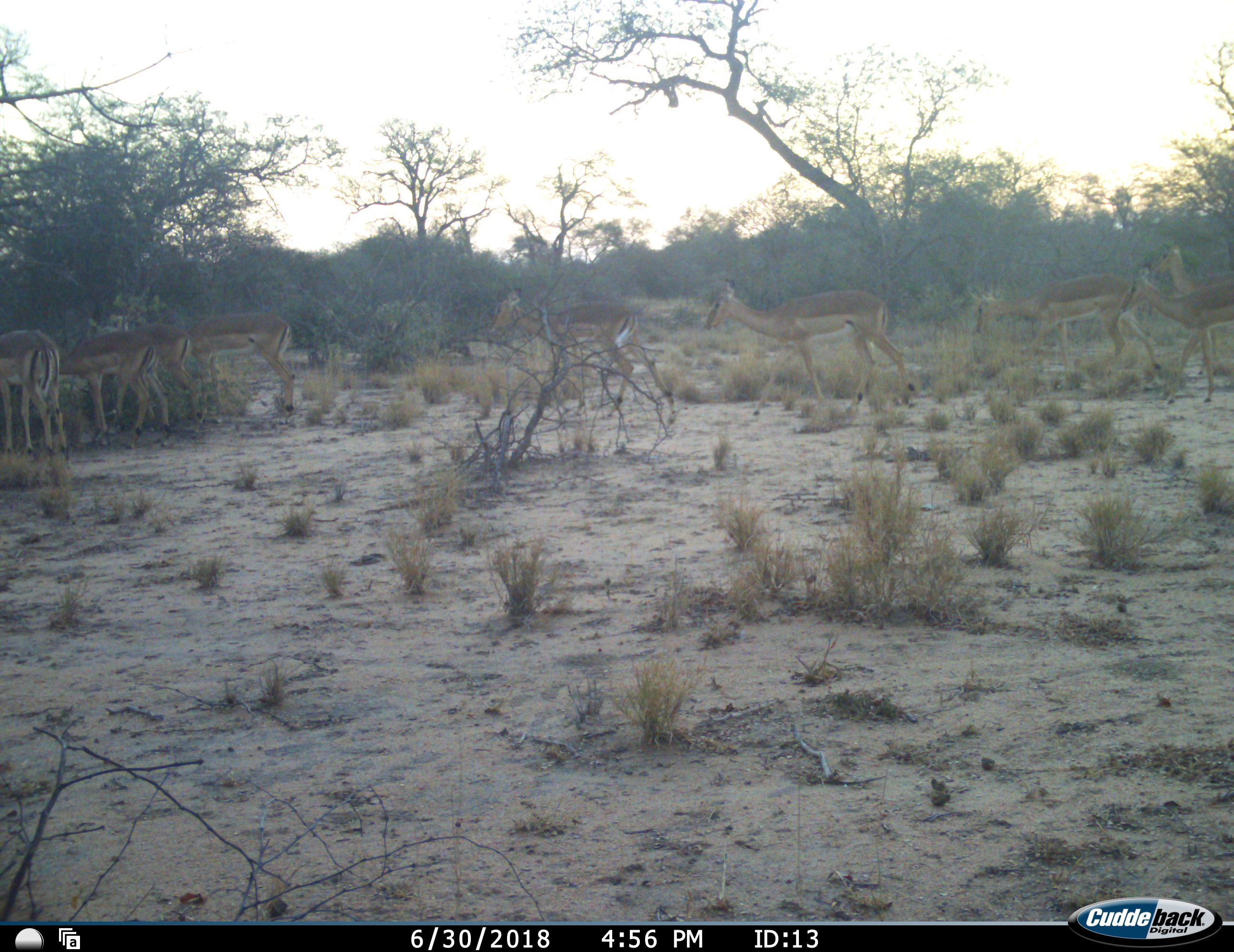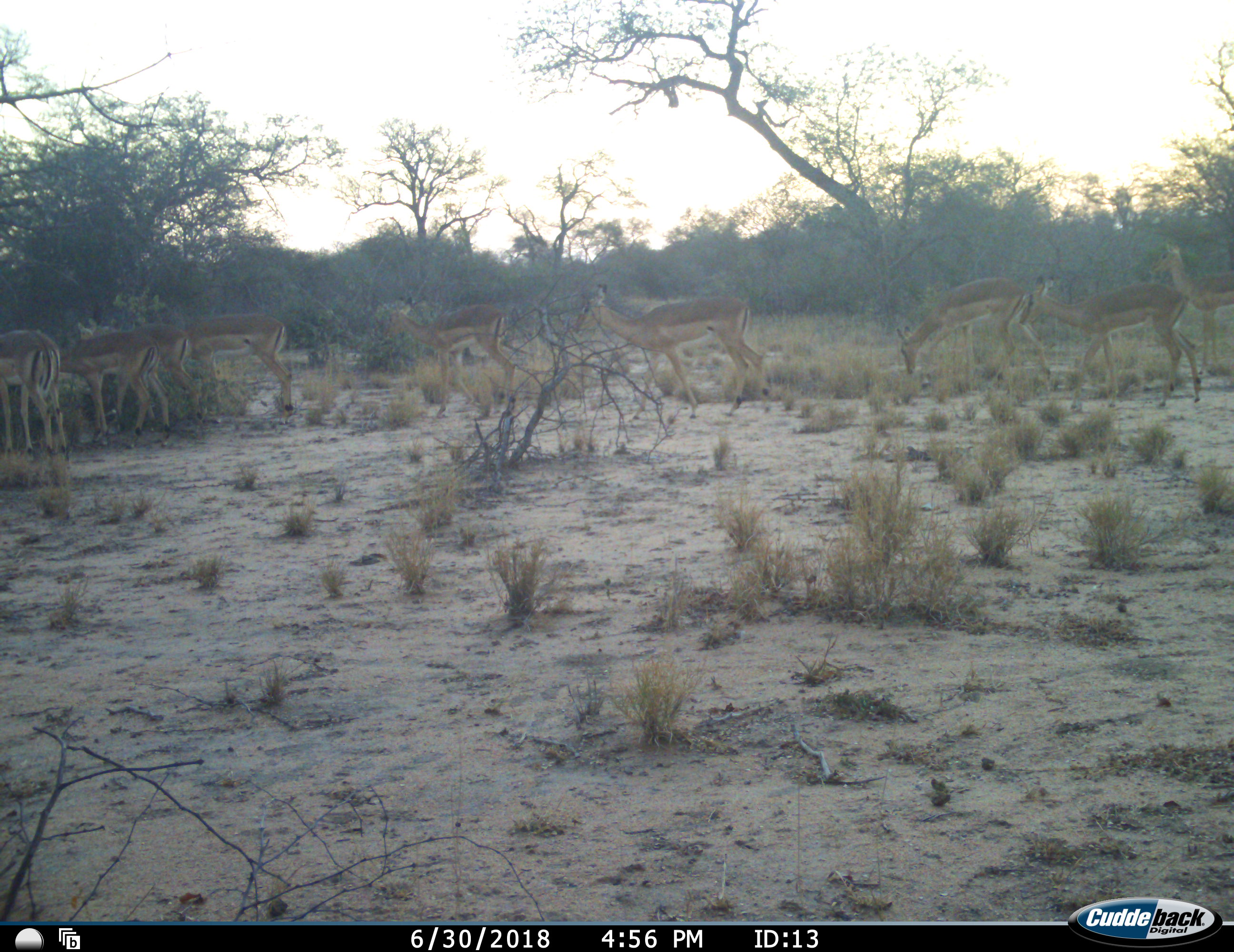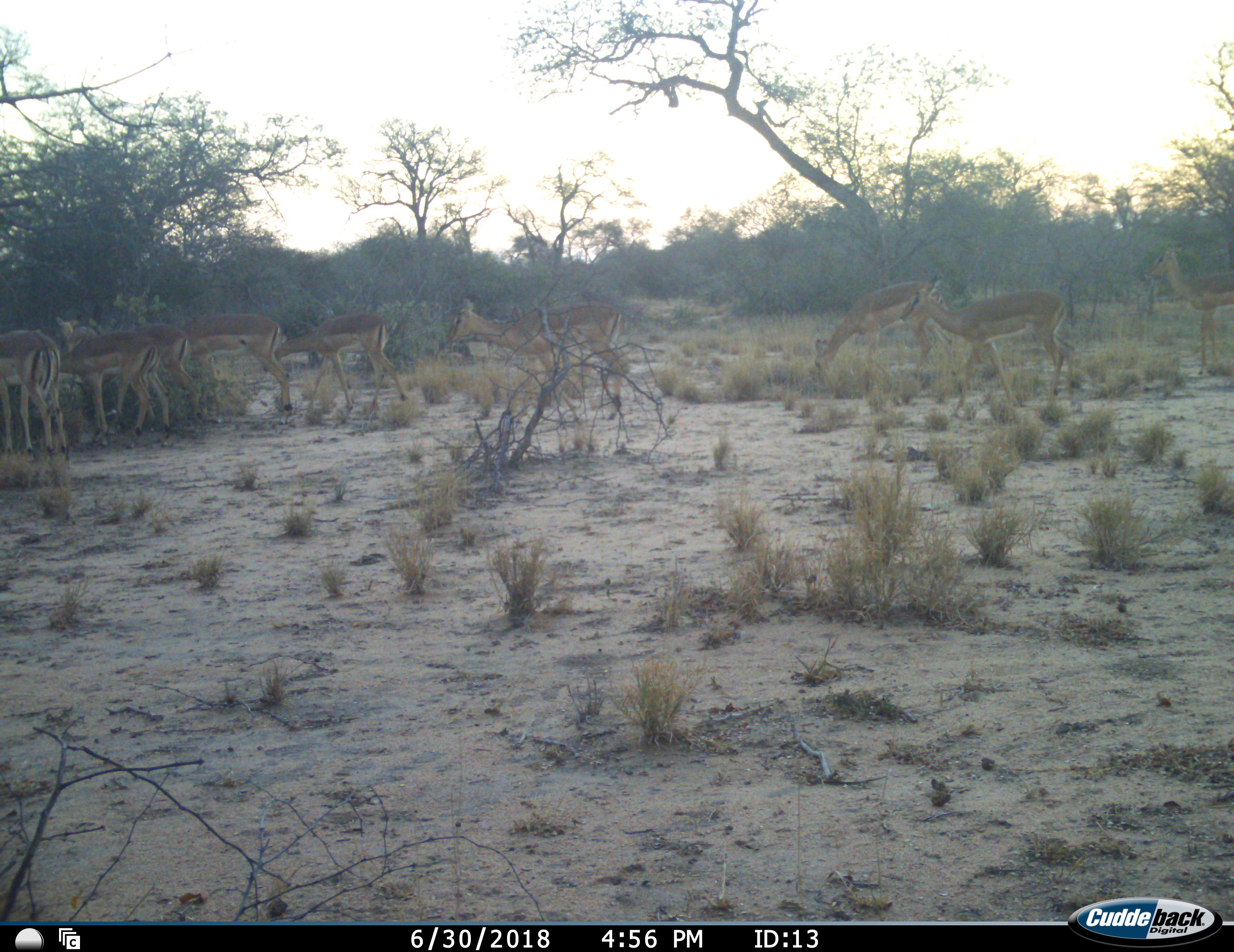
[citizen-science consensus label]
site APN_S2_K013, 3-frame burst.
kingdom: Animalia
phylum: Chordata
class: Mammalia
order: Artiodactyla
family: Bovidae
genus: Aepyceros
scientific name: Aepyceros melampus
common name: impala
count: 9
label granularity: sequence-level